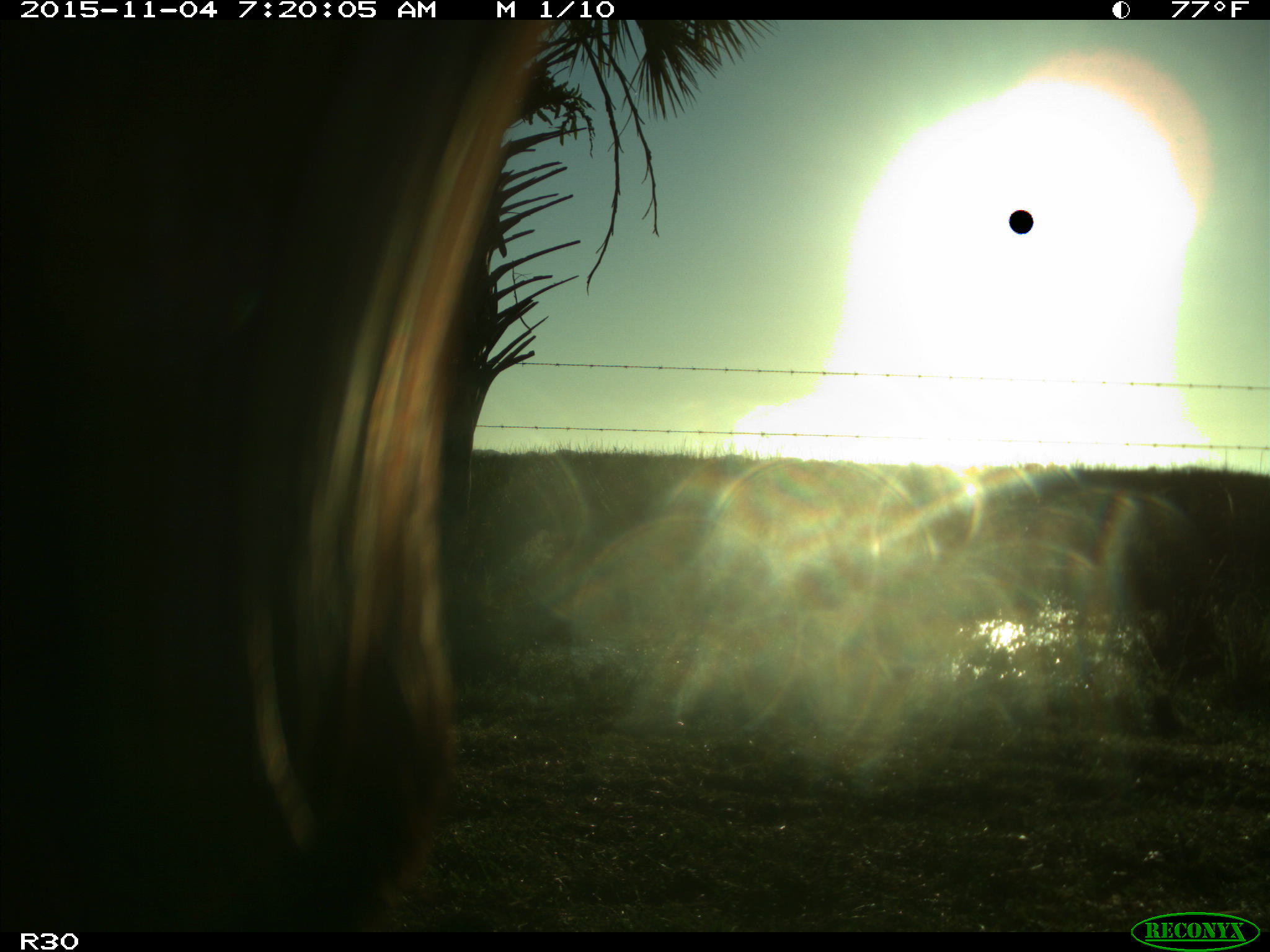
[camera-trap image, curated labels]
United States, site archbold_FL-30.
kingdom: Animalia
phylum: Chordata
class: Mammalia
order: Artiodactyla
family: Bovidae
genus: Bos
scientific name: Bos taurus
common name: domestic cow